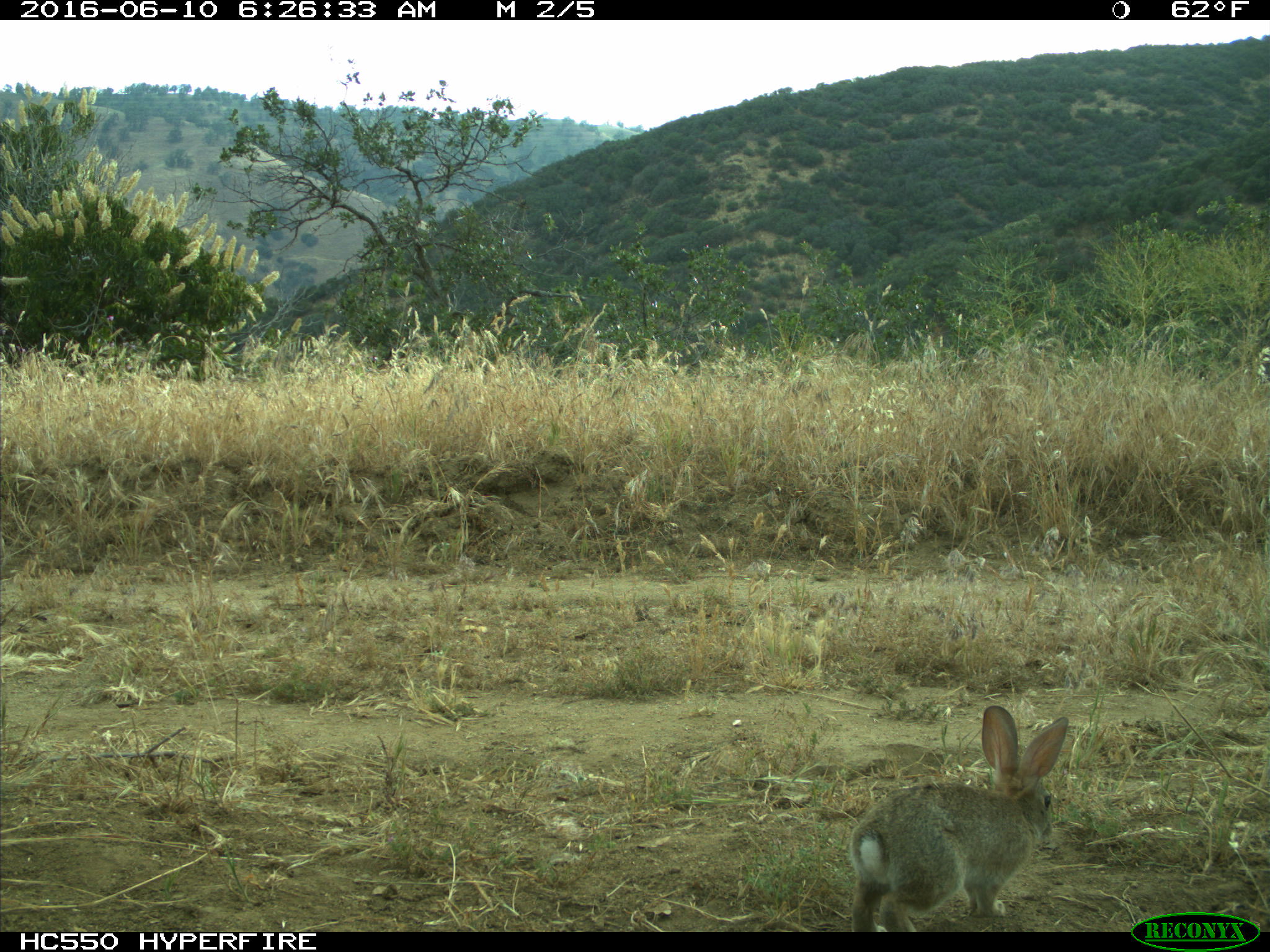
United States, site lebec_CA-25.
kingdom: Animalia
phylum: Chordata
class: Mammalia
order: Lagomorpha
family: Leporidae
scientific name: Leporidae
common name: rabbits and hares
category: unidentified rabbit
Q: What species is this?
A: Unidentified rabbit (rabbits and hares) (Leporidae).